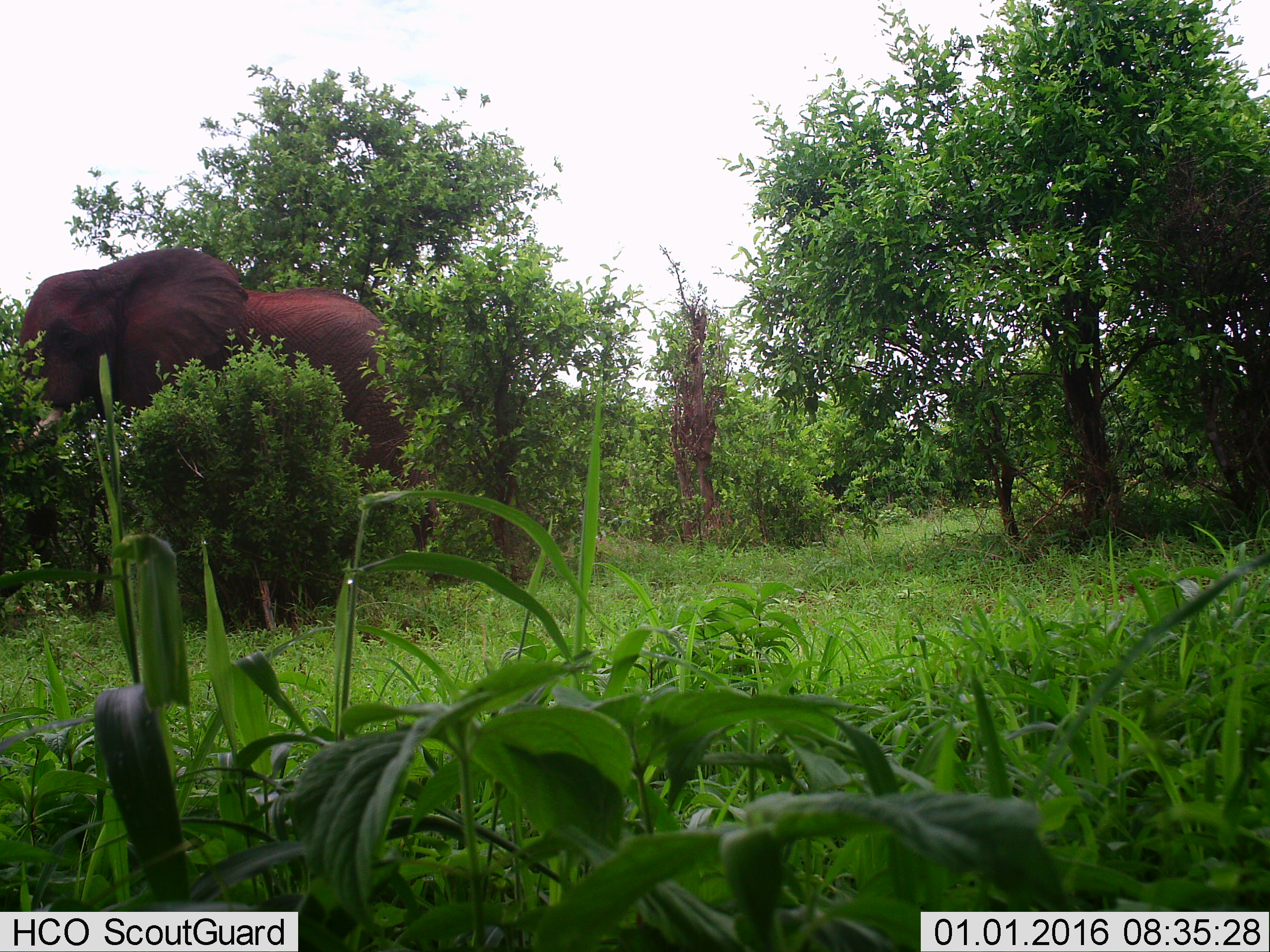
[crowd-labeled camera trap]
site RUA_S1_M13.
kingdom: Animalia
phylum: Chordata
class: Mammalia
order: Proboscidea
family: Elephantidae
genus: Loxodonta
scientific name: Loxodonta africana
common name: african bush elephant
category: elephant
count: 1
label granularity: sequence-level